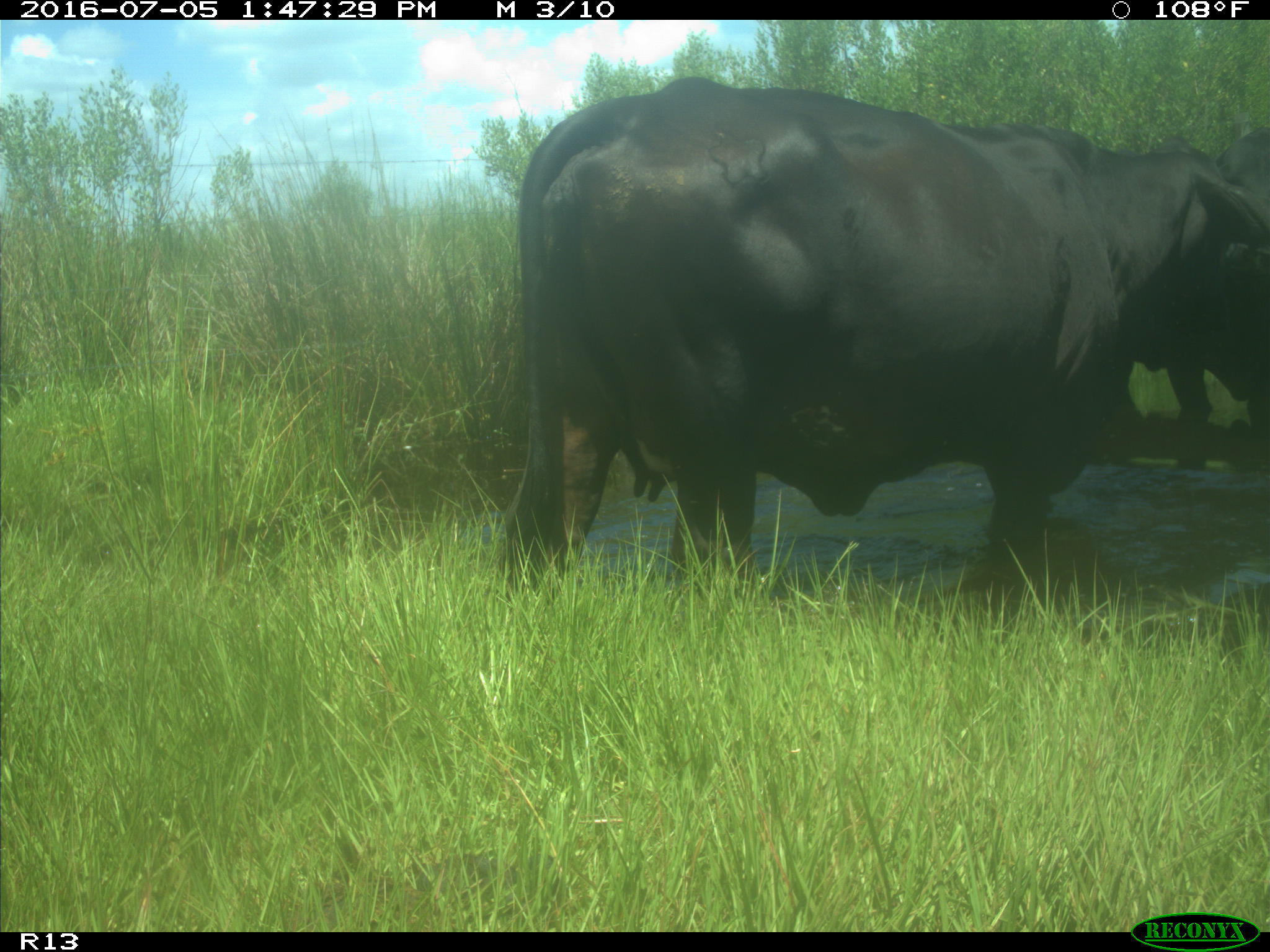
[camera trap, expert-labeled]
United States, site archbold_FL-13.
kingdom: Animalia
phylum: Chordata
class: Mammalia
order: Artiodactyla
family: Bovidae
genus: Bos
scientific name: Bos taurus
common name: domestic cow